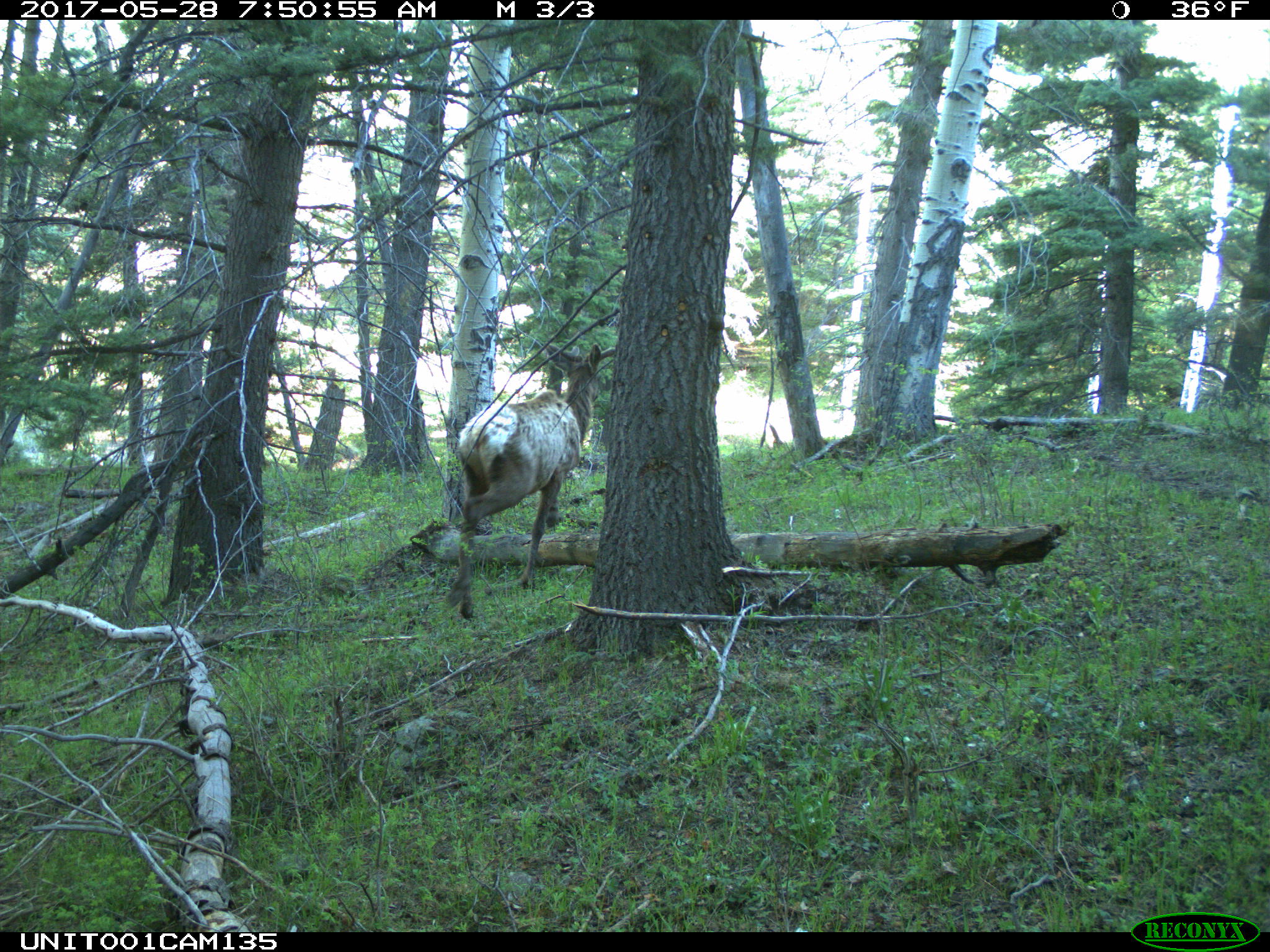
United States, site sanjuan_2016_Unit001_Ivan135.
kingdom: Animalia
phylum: Chordata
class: Mammalia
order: Artiodactyla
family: Cervidae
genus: Cervus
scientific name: Cervus elaphus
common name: red deer